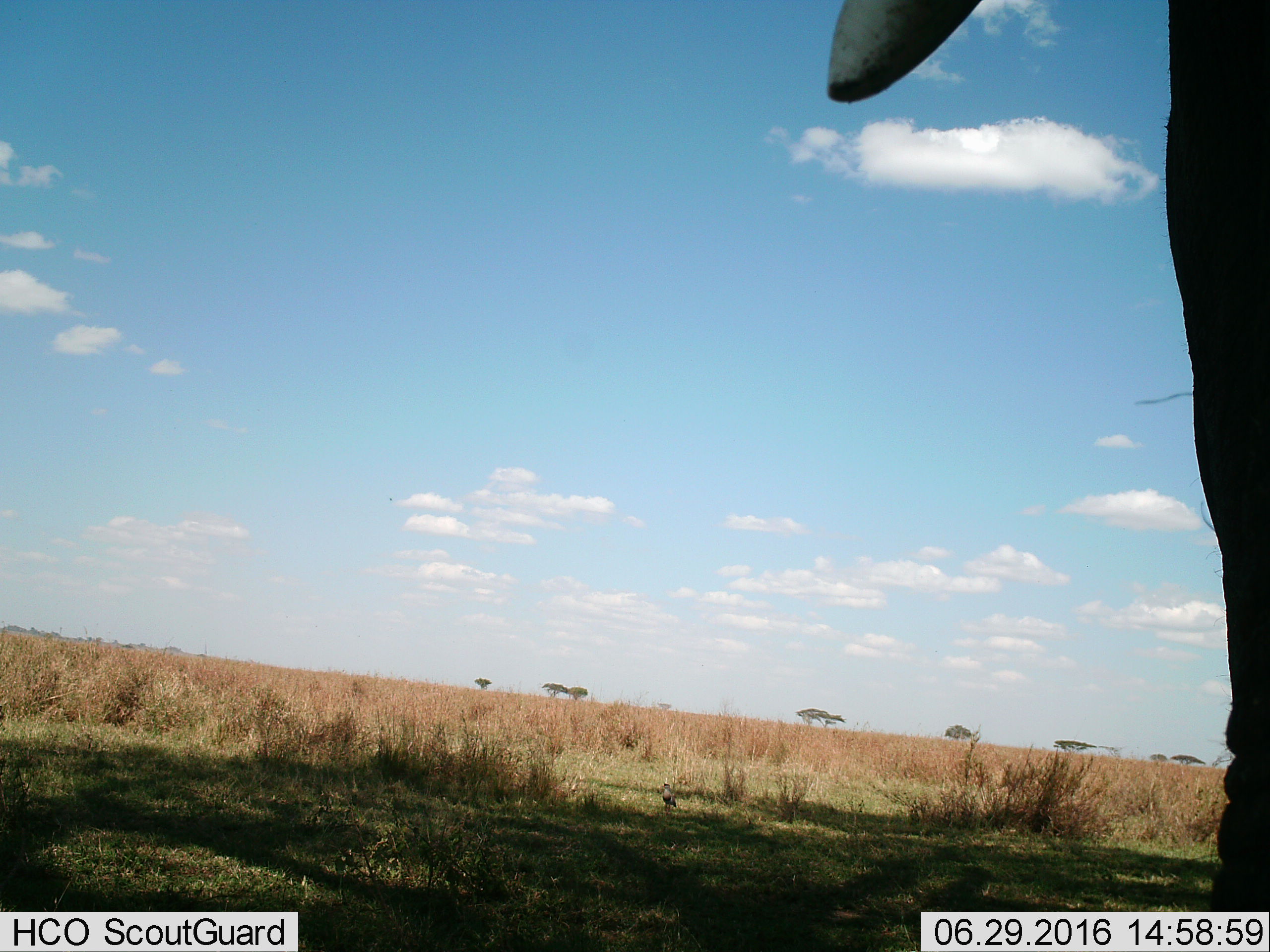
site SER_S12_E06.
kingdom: Animalia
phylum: Chordata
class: Mammalia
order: Proboscidea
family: Elephantidae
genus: Loxodonta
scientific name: Loxodonta africana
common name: african bush elephant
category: elephant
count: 1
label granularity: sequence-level